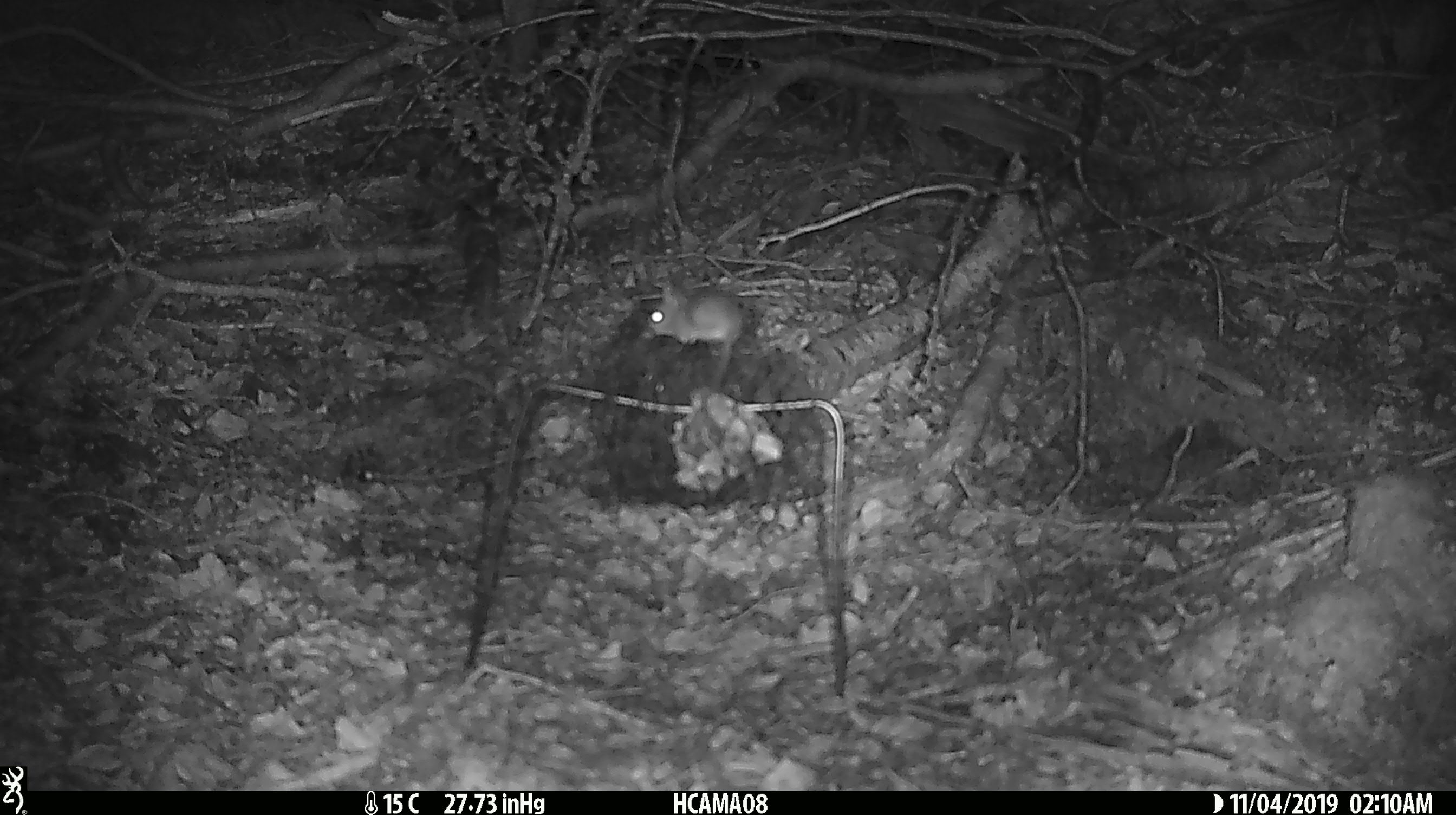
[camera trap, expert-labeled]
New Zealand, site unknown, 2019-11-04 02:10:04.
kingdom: Animalia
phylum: Chordata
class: Mammalia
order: Rodentia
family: Muridae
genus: Mus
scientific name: Mus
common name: mouse